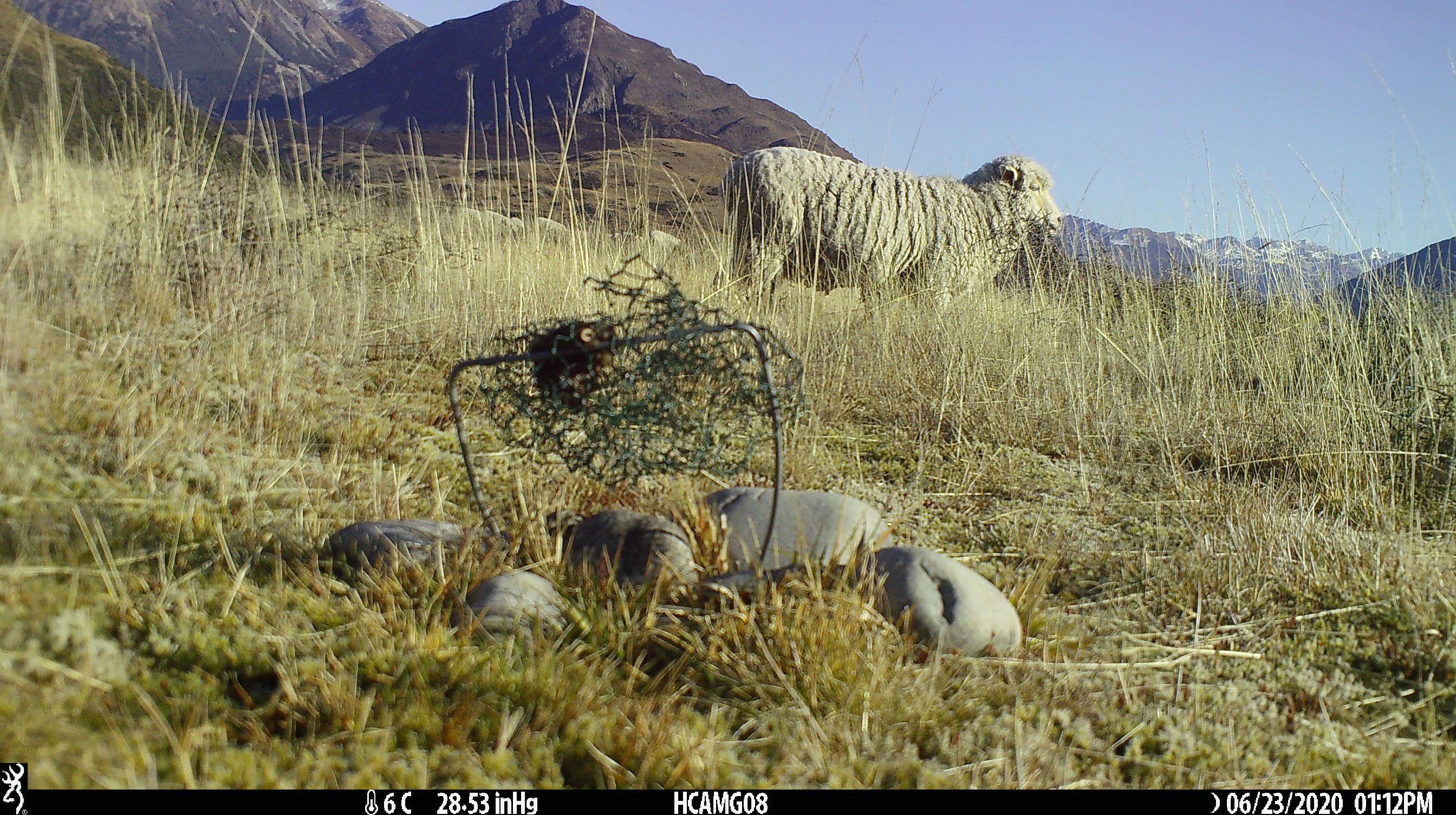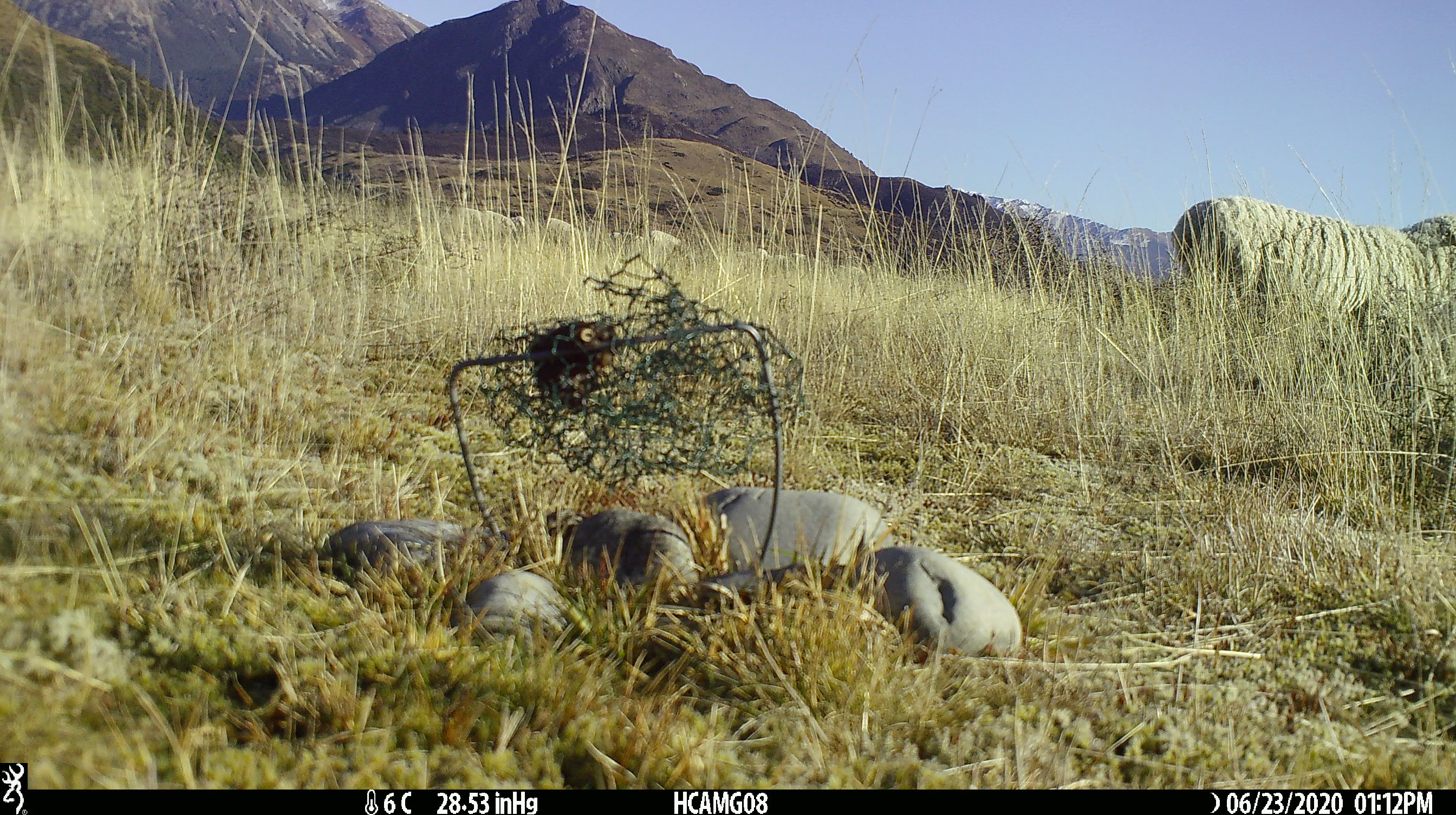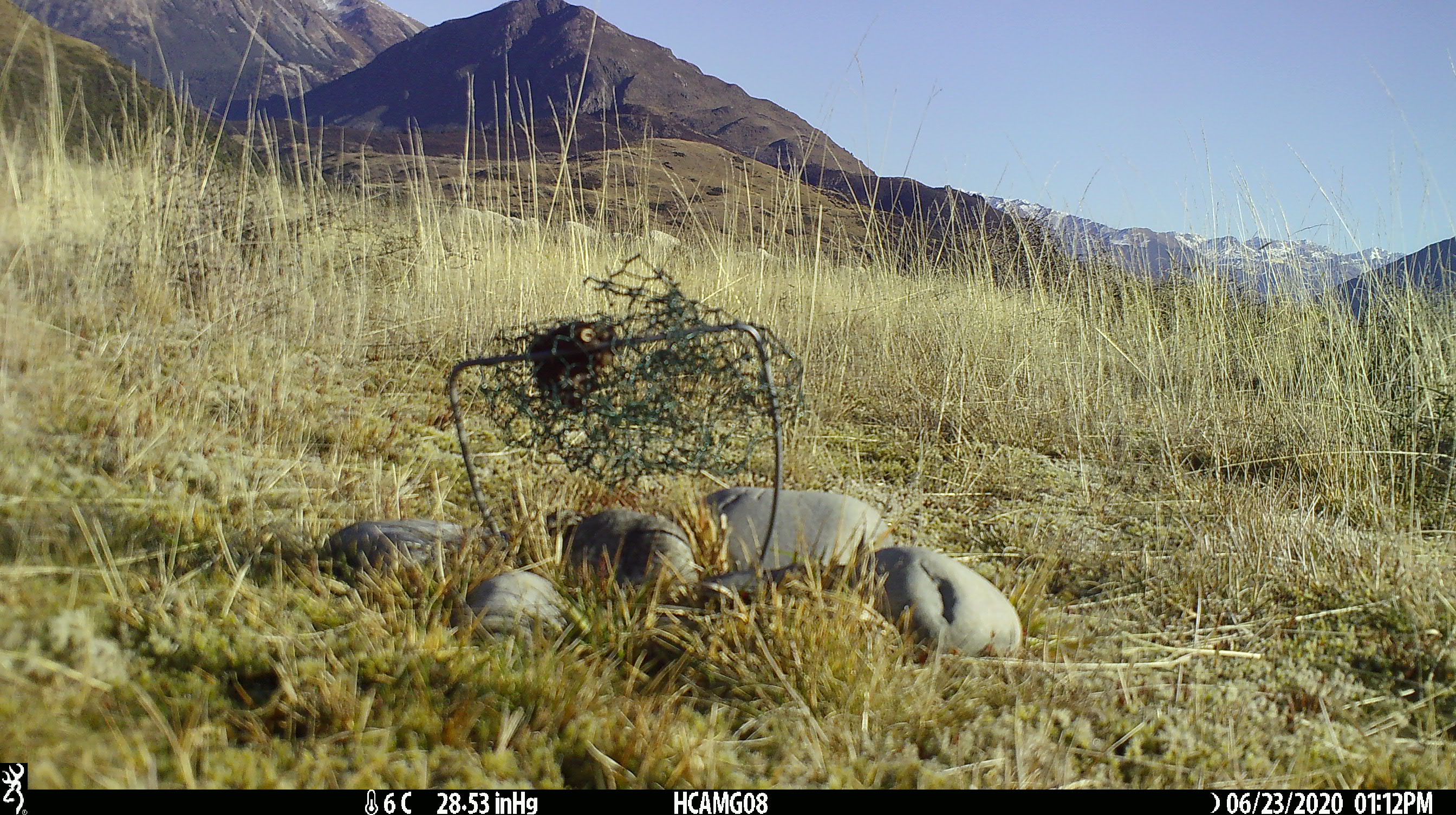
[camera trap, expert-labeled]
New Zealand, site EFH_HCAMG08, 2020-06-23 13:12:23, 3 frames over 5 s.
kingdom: Animalia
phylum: Chordata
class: Mammalia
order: Artiodactyla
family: Bovidae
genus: Ovis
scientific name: Ovis aries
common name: domestic sheep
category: sheep